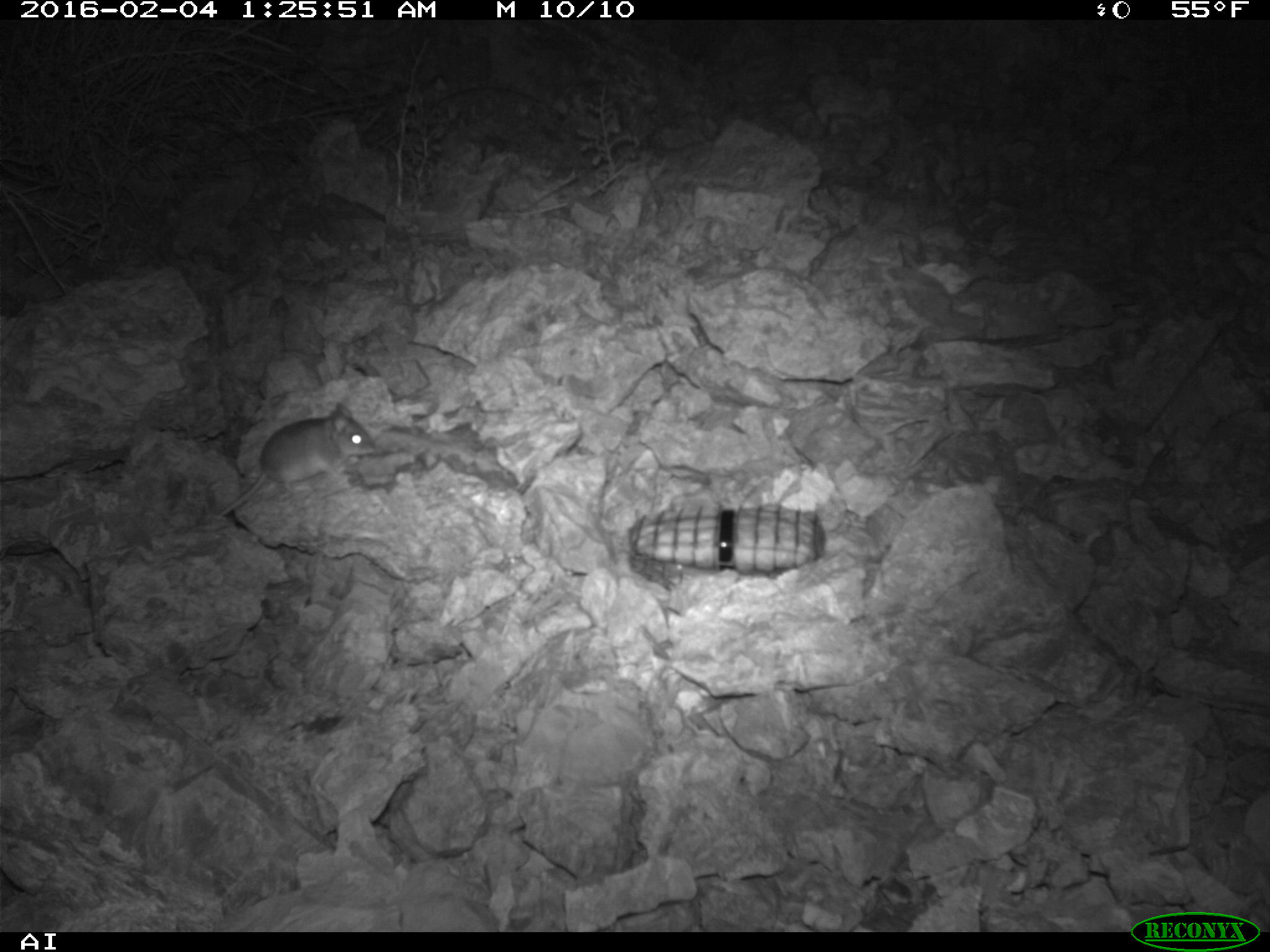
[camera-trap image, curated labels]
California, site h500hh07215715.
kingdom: Animalia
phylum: Chordata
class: Mammalia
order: Rodentia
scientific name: Rodentia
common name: rodent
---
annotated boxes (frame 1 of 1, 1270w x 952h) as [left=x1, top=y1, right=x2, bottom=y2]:
rodent: [left=179, top=399, right=375, bottom=532]